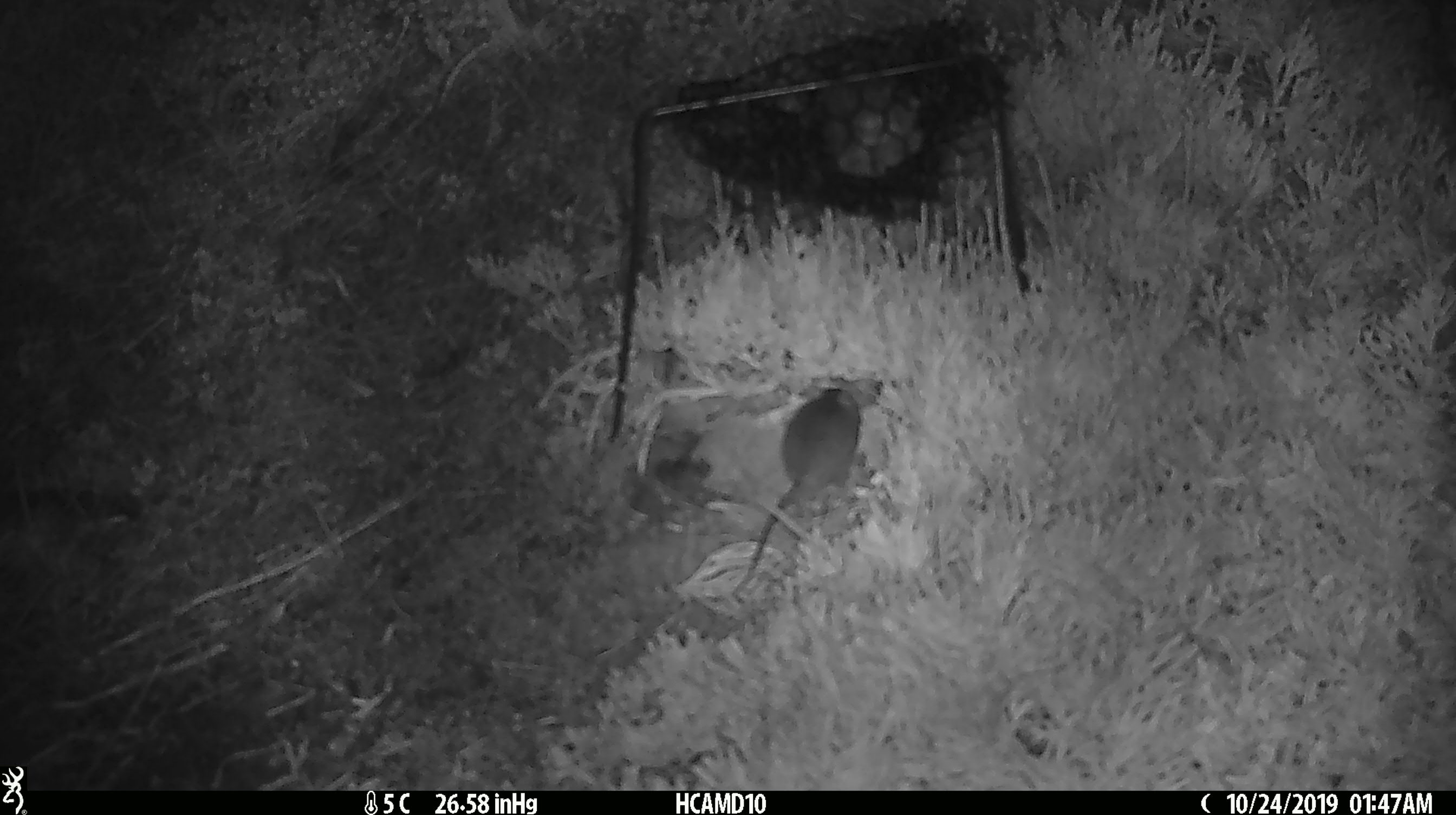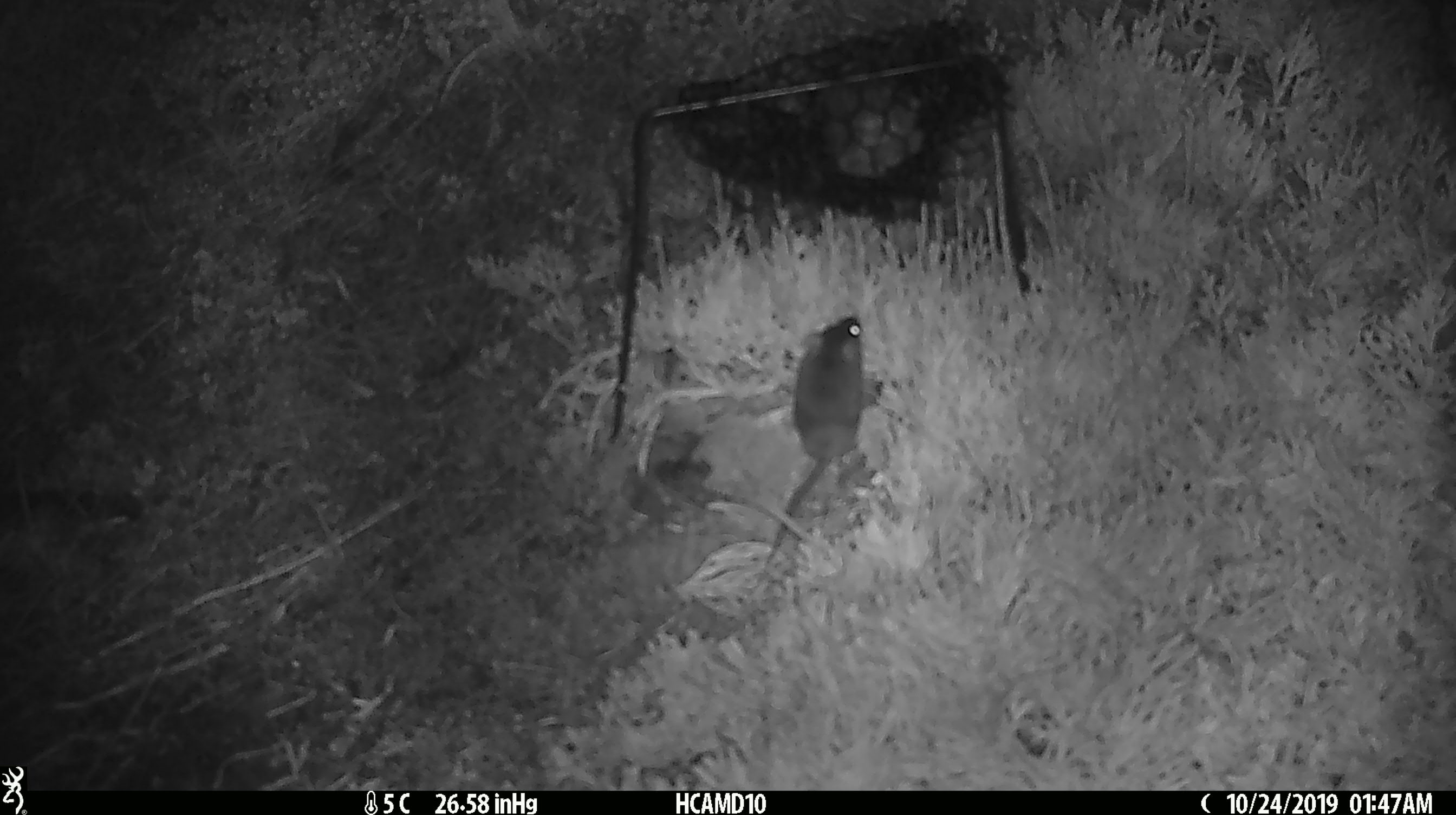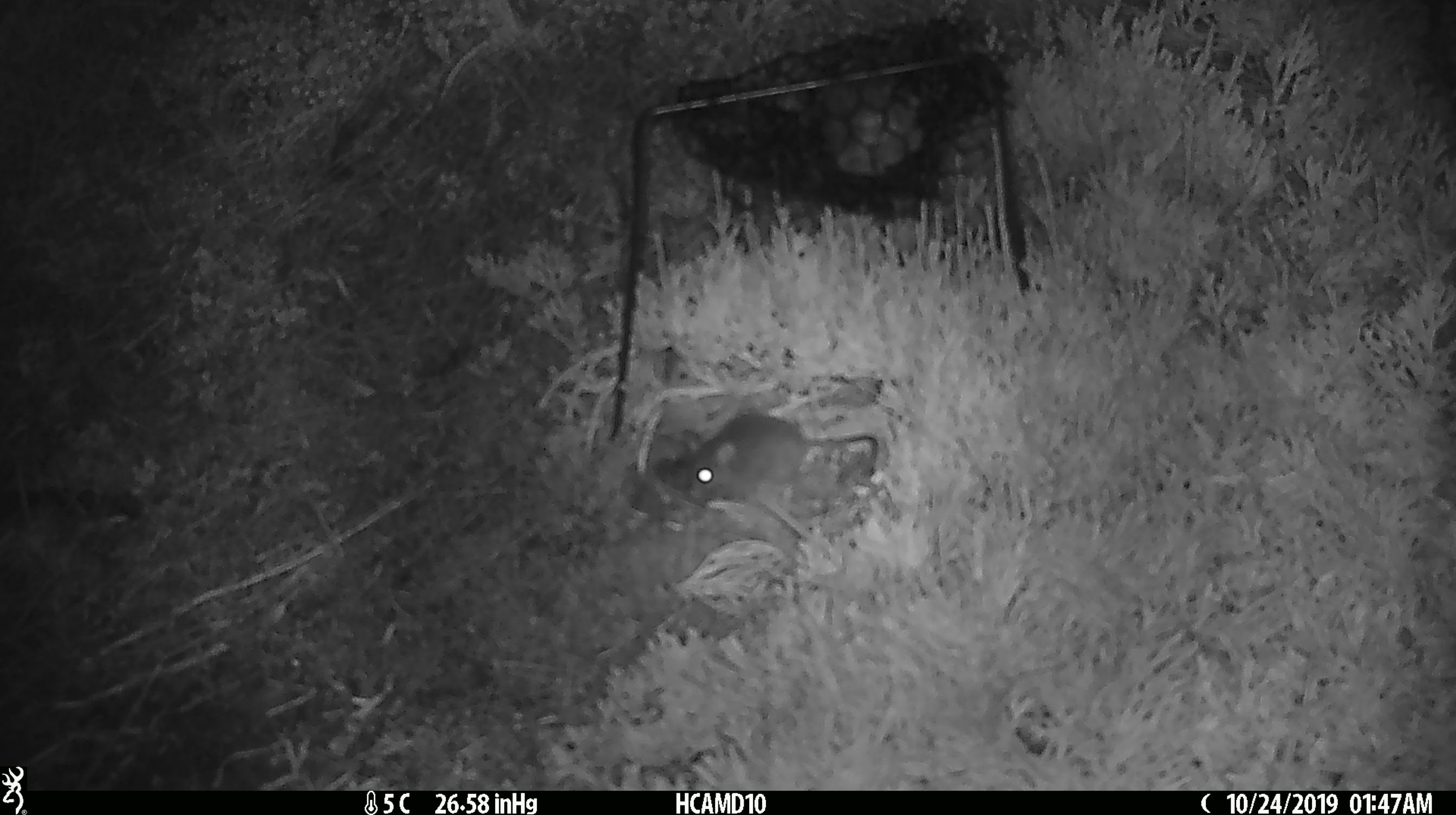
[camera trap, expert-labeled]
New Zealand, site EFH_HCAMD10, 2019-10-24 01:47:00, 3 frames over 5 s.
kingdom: Animalia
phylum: Chordata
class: Mammalia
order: Rodentia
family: Muridae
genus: Mus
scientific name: Mus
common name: mouse